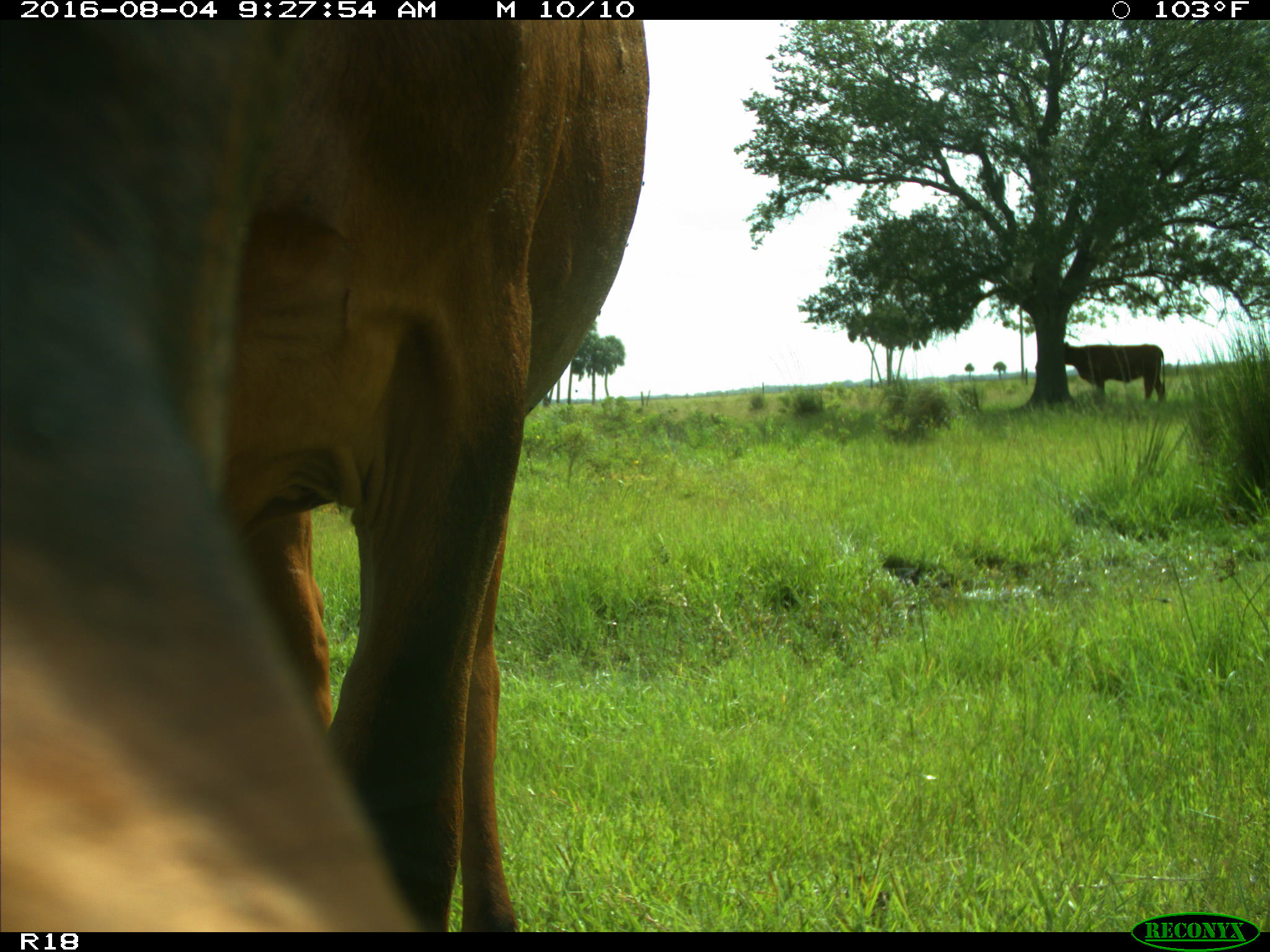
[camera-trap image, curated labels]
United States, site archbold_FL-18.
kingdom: Animalia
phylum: Chordata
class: Mammalia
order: Artiodactyla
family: Bovidae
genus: Bos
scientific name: Bos taurus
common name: domestic cow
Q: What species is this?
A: Bos taurus (domestic cow).